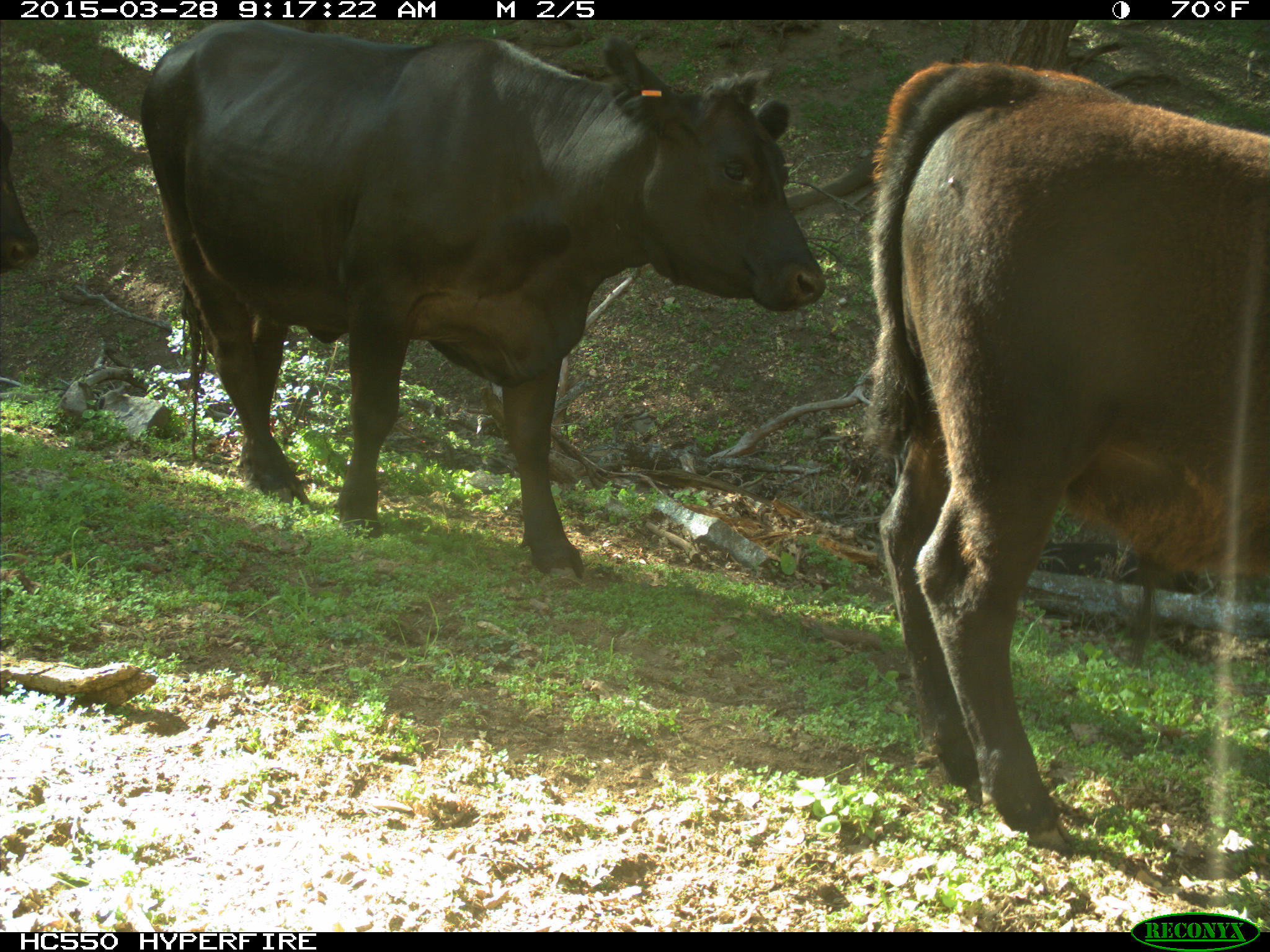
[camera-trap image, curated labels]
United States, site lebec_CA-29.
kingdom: Animalia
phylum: Chordata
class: Mammalia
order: Artiodactyla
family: Bovidae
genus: Bos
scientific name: Bos taurus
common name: domestic cow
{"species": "Bos taurus (domestic cow)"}